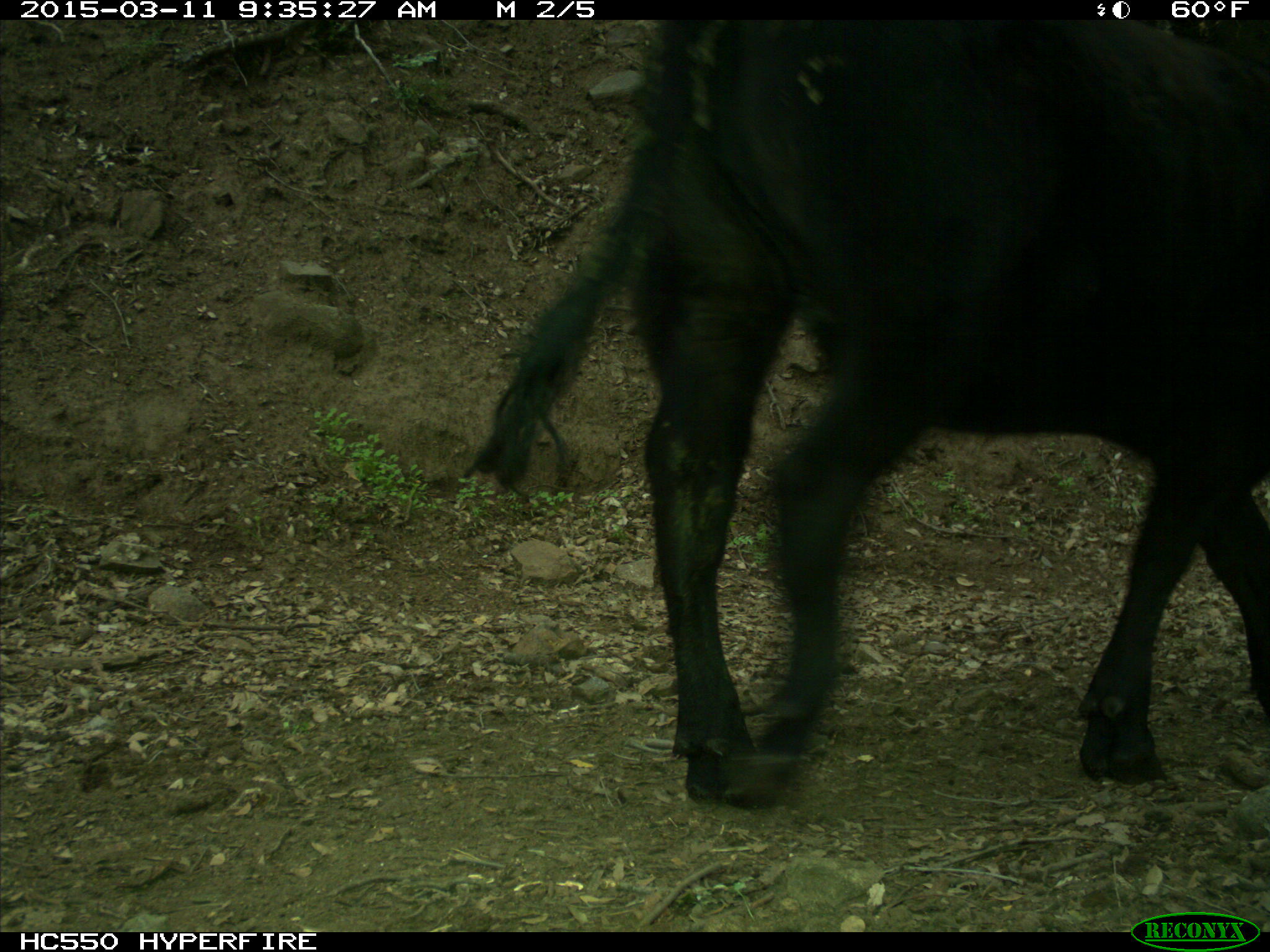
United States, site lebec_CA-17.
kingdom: Animalia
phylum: Chordata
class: Mammalia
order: Artiodactyla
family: Bovidae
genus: Bos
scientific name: Bos taurus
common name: domestic cow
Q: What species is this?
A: Bos taurus (domestic cow).